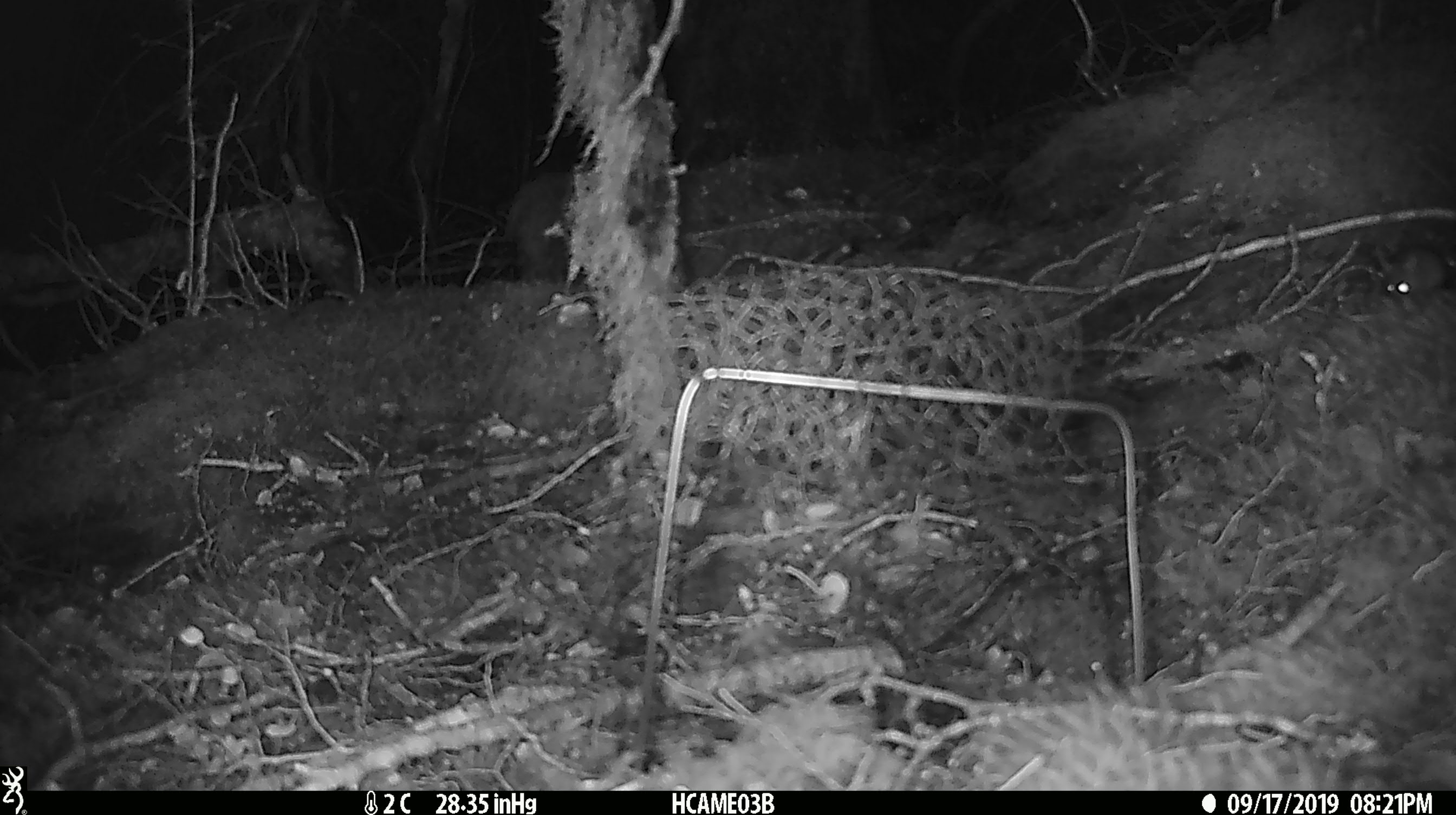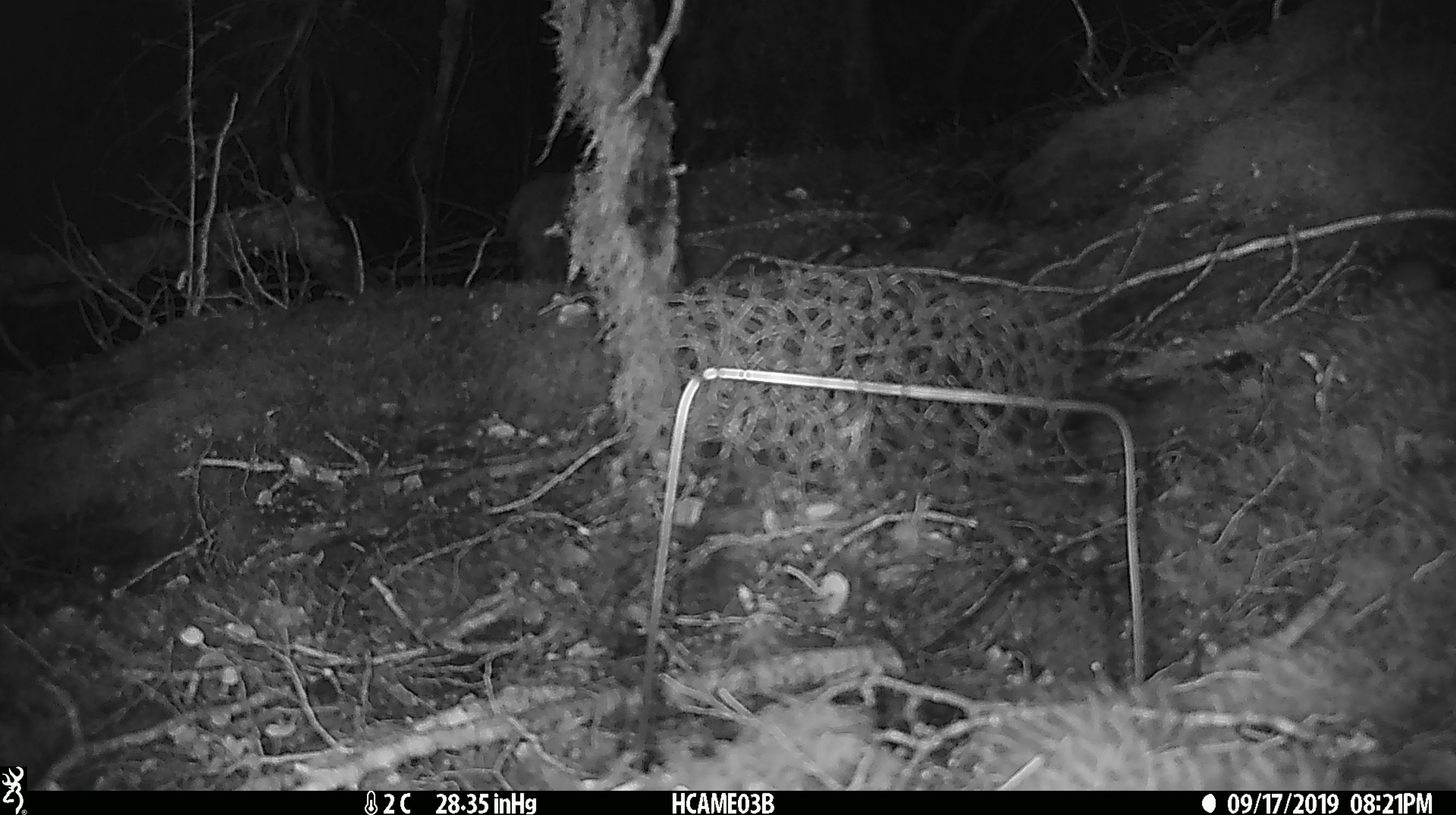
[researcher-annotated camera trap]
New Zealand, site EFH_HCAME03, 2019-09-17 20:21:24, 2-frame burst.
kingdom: Animalia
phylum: Chordata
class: Mammalia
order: Rodentia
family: Muridae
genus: Mus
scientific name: Mus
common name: mouse